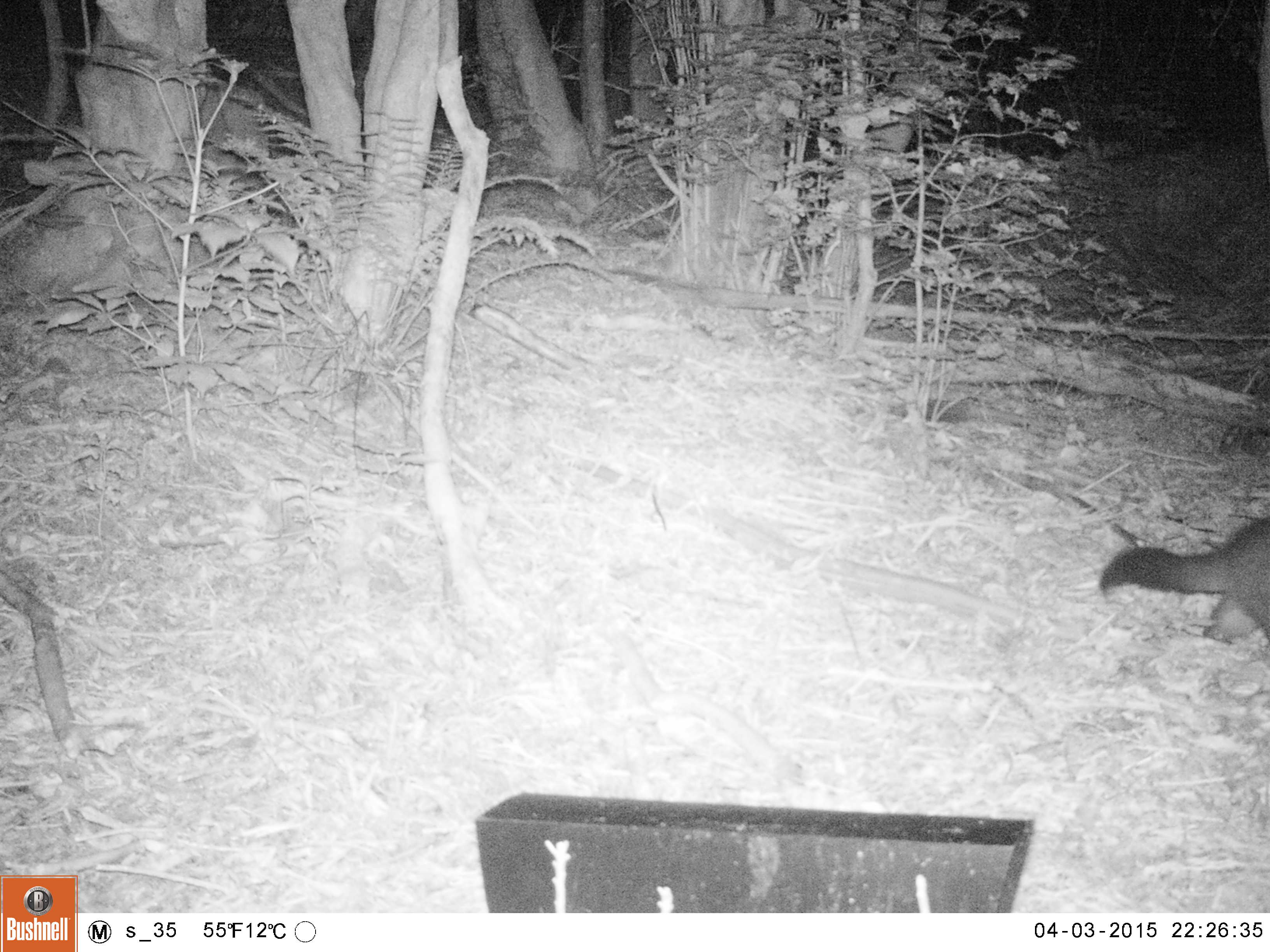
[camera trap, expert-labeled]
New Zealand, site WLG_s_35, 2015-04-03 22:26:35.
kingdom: Animalia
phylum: Chordata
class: Mammalia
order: Diprotodontia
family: Phalangeridae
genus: Trichosurus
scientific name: Trichosurus vulpecula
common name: common brushtail possum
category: possum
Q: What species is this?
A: Possum (common brushtail possum) (Trichosurus vulpecula).